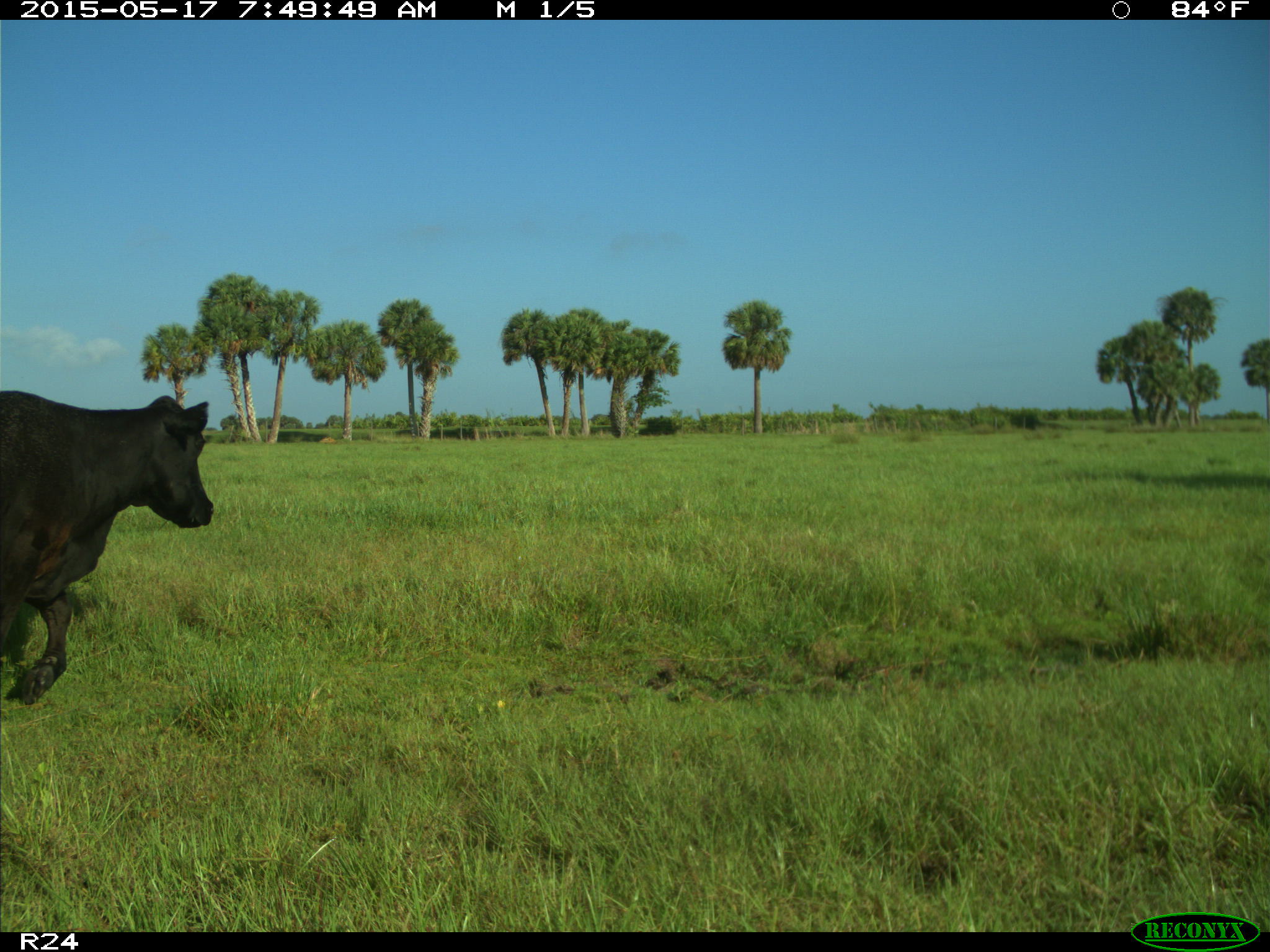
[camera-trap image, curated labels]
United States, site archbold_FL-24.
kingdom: Animalia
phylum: Chordata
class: Mammalia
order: Artiodactyla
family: Bovidae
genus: Bos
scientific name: Bos taurus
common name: domestic cow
Bos taurus (domestic cow).